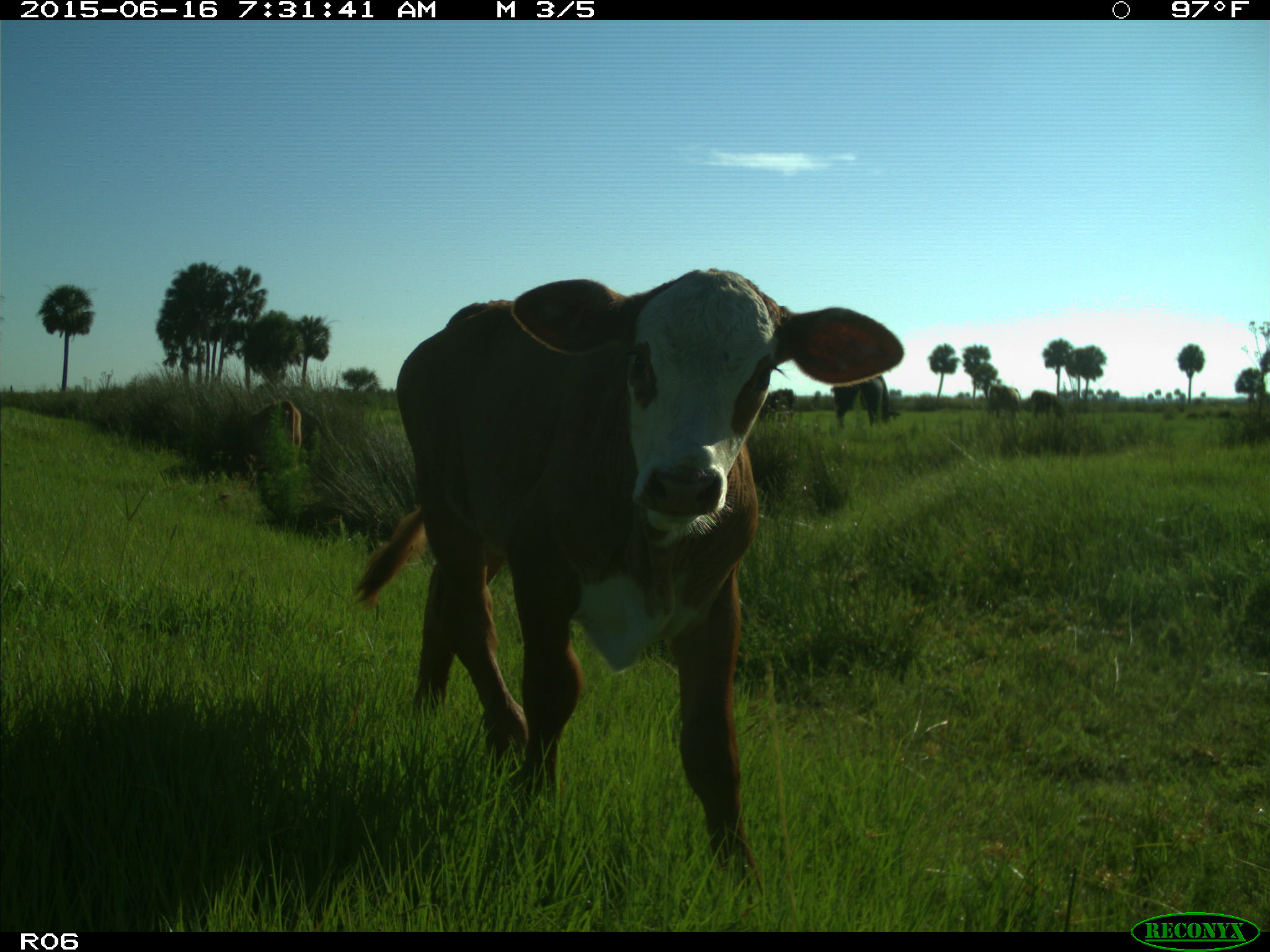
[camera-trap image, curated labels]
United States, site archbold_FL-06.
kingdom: Animalia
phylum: Chordata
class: Mammalia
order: Artiodactyla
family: Bovidae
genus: Bos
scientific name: Bos taurus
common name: domestic cow